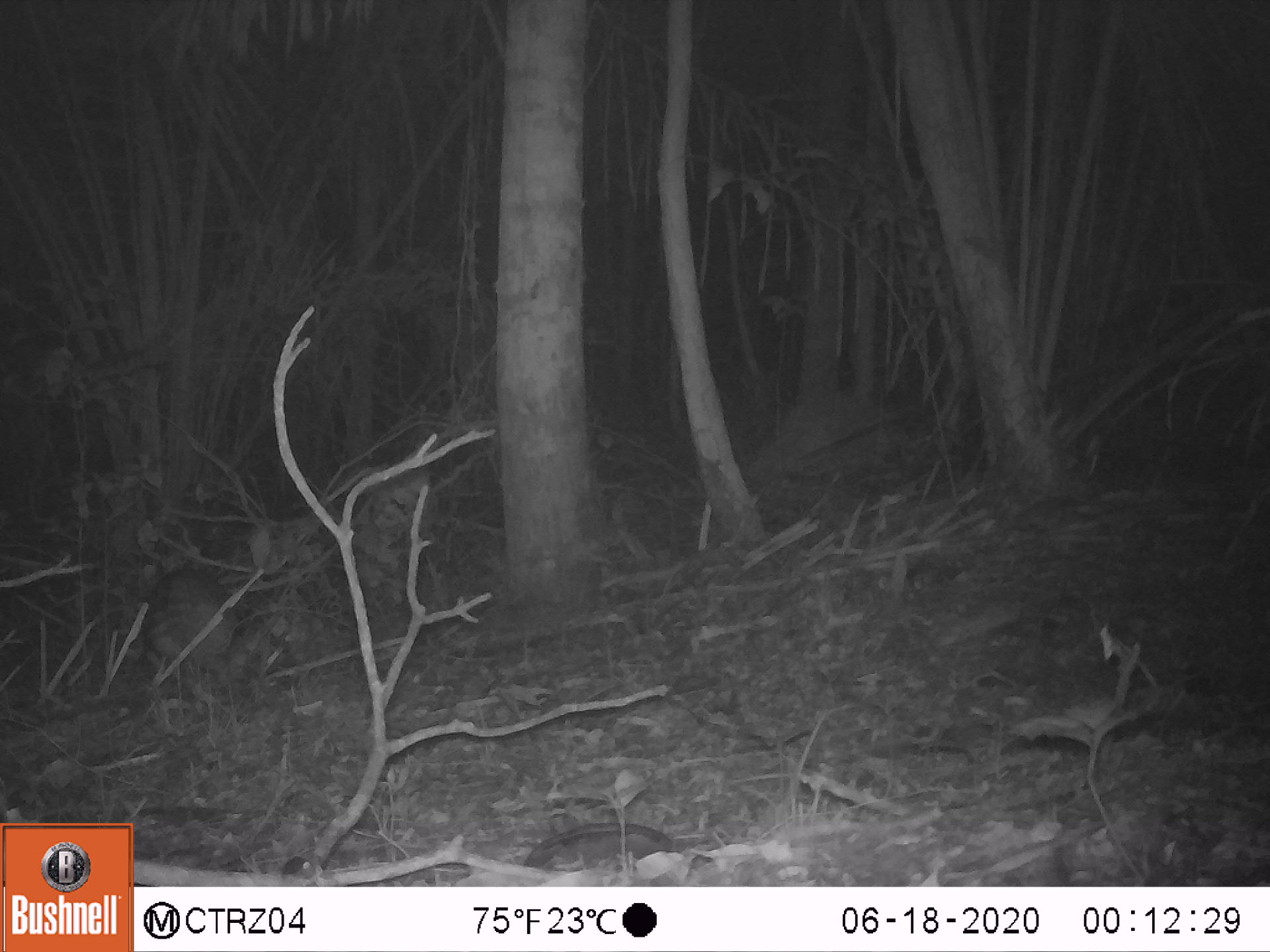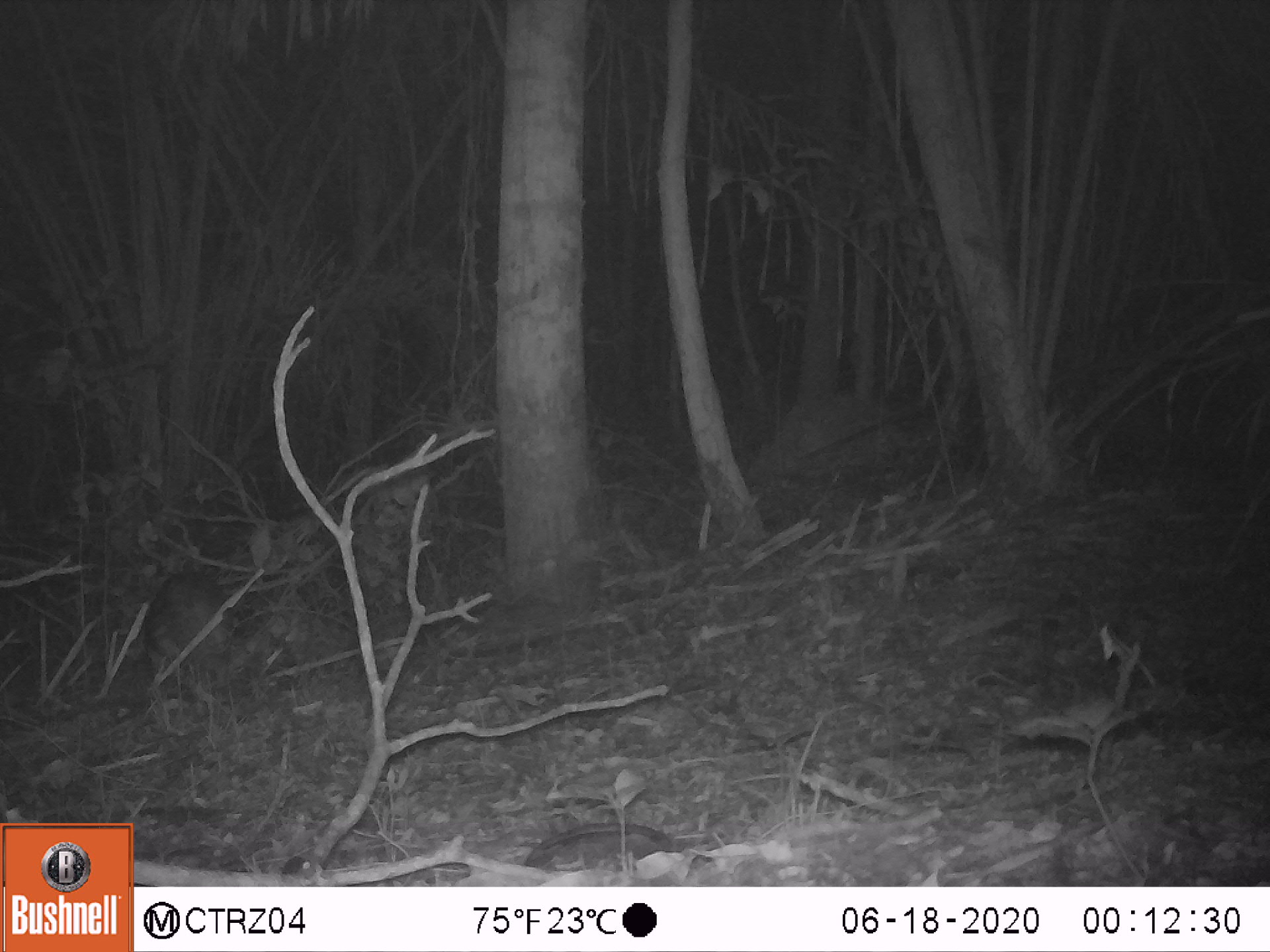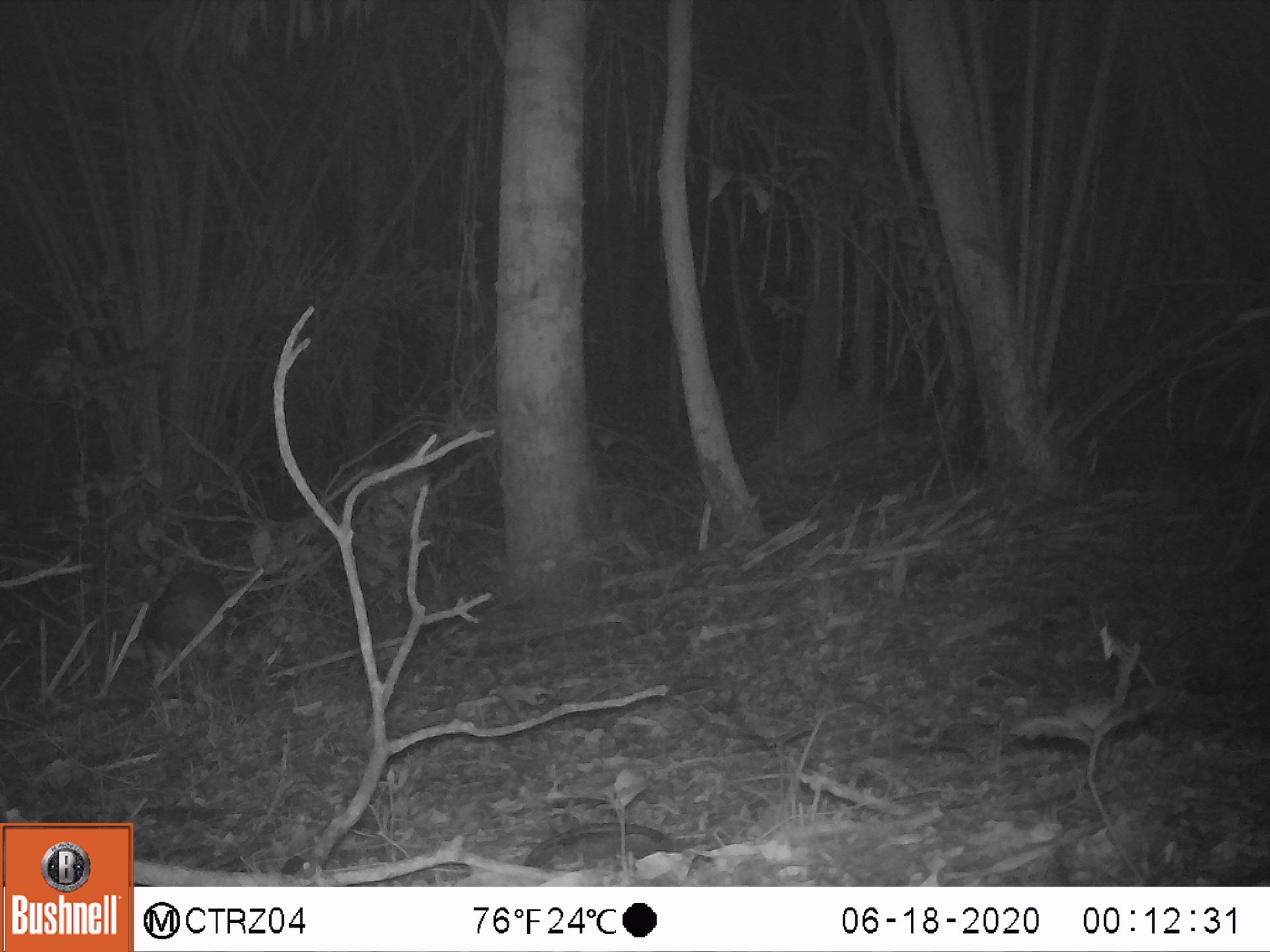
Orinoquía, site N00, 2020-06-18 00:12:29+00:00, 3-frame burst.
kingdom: Animalia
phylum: Chordata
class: Mammalia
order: Rodentia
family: Cuniculidae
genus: Cuniculus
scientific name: Cuniculus paca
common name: spotted paca